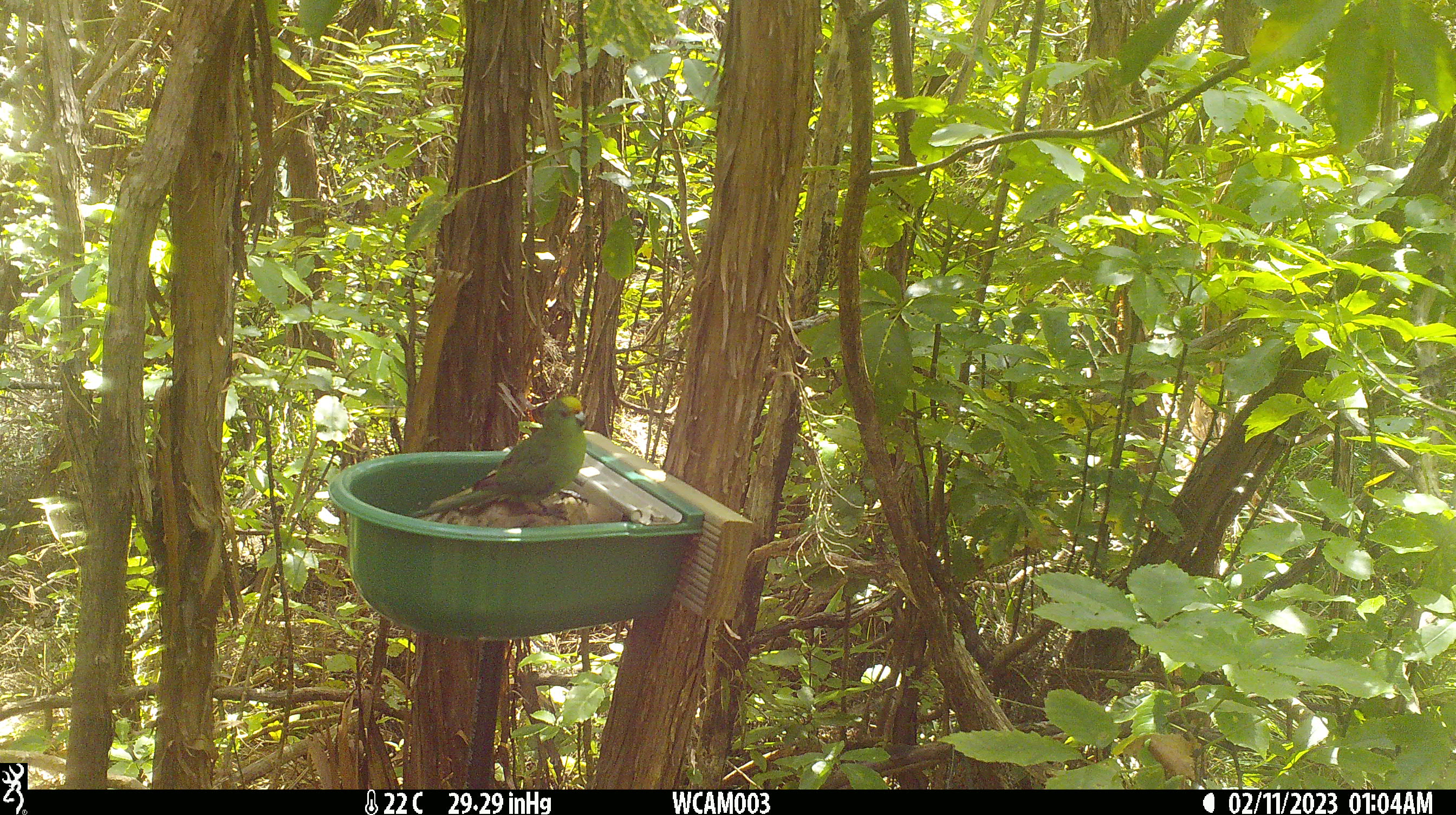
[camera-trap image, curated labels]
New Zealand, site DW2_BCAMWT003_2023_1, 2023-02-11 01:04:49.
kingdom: Animalia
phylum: Chordata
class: Aves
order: Psittaciformes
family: Psittaculidae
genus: Cyanoramphus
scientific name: Cyanoramphus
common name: parakeet